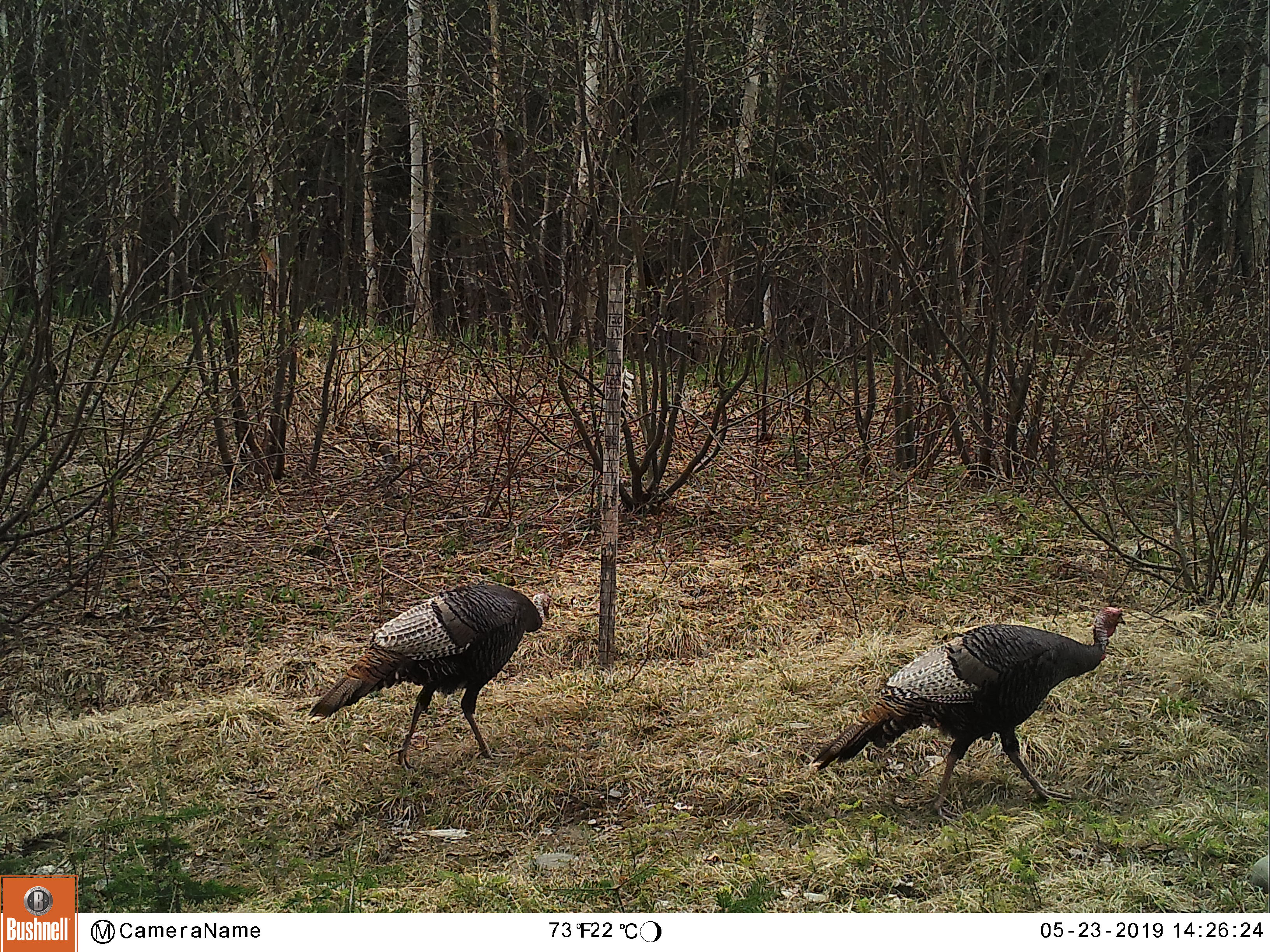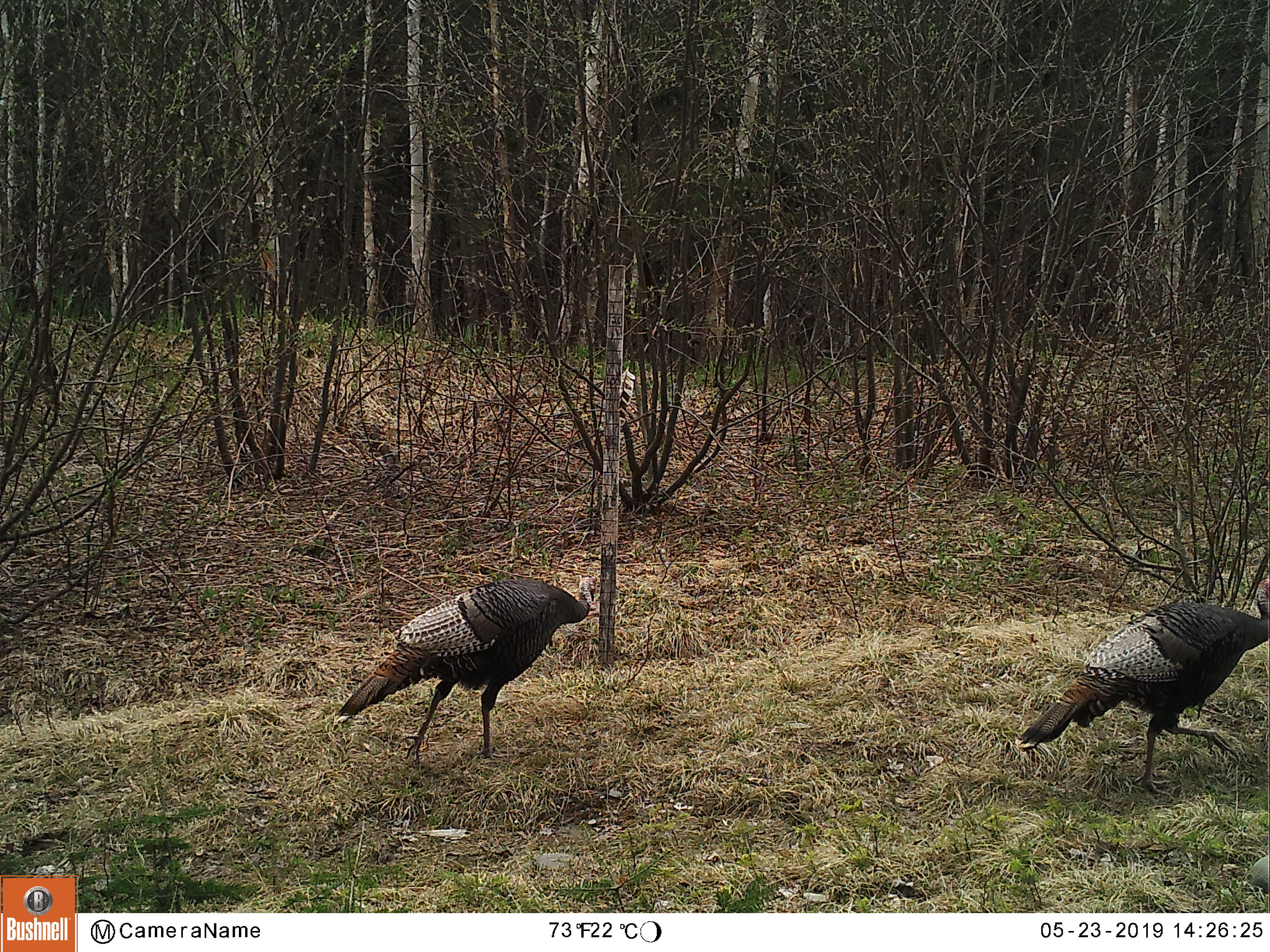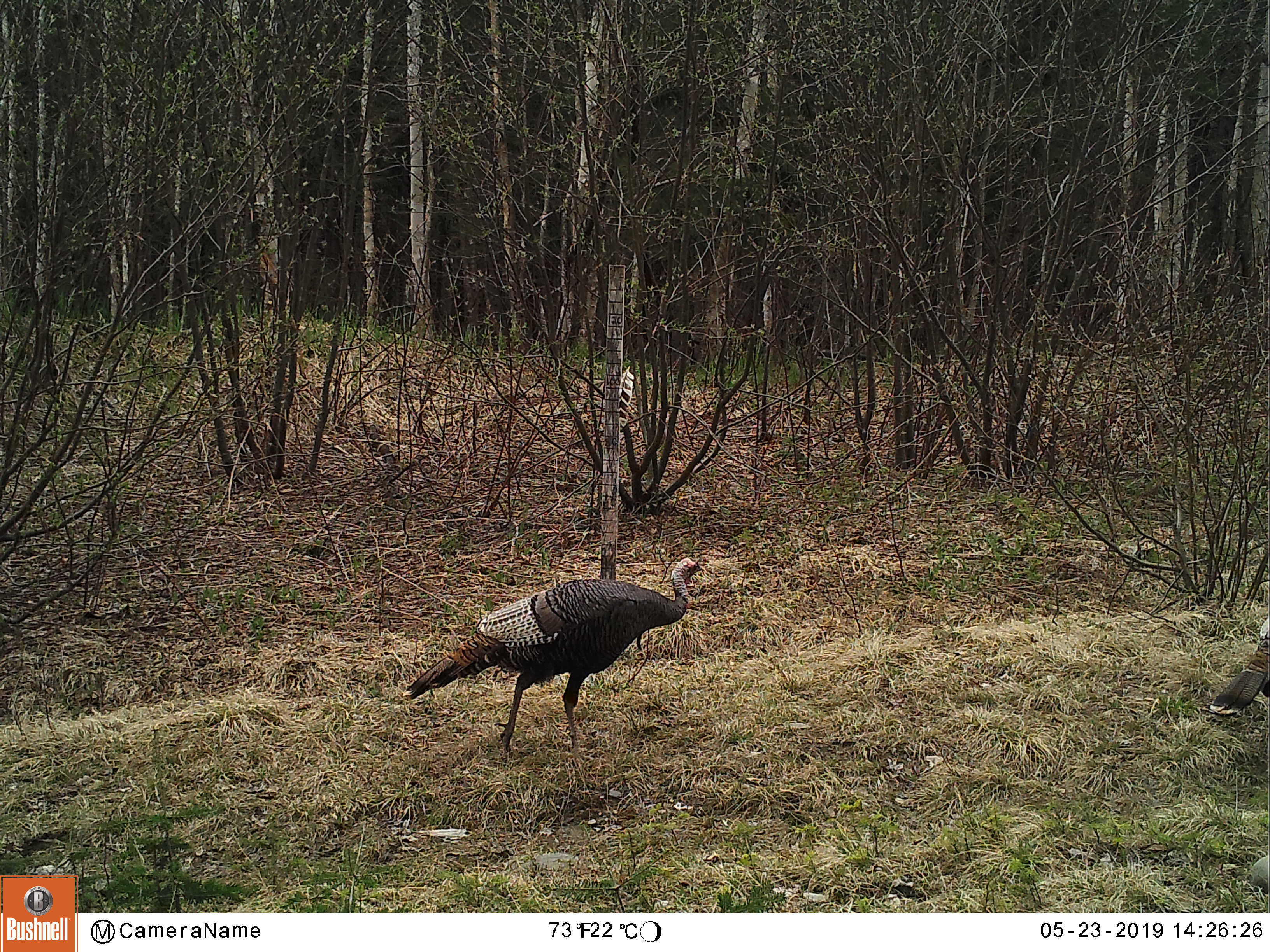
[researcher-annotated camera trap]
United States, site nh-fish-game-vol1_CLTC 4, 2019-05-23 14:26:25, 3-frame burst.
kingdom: Animalia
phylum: Chordata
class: Aves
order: Galliformes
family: Phasianidae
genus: Meleagris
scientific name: Meleagris gallopavo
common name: wild turkey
Wild turkey (Meleagris gallopavo).